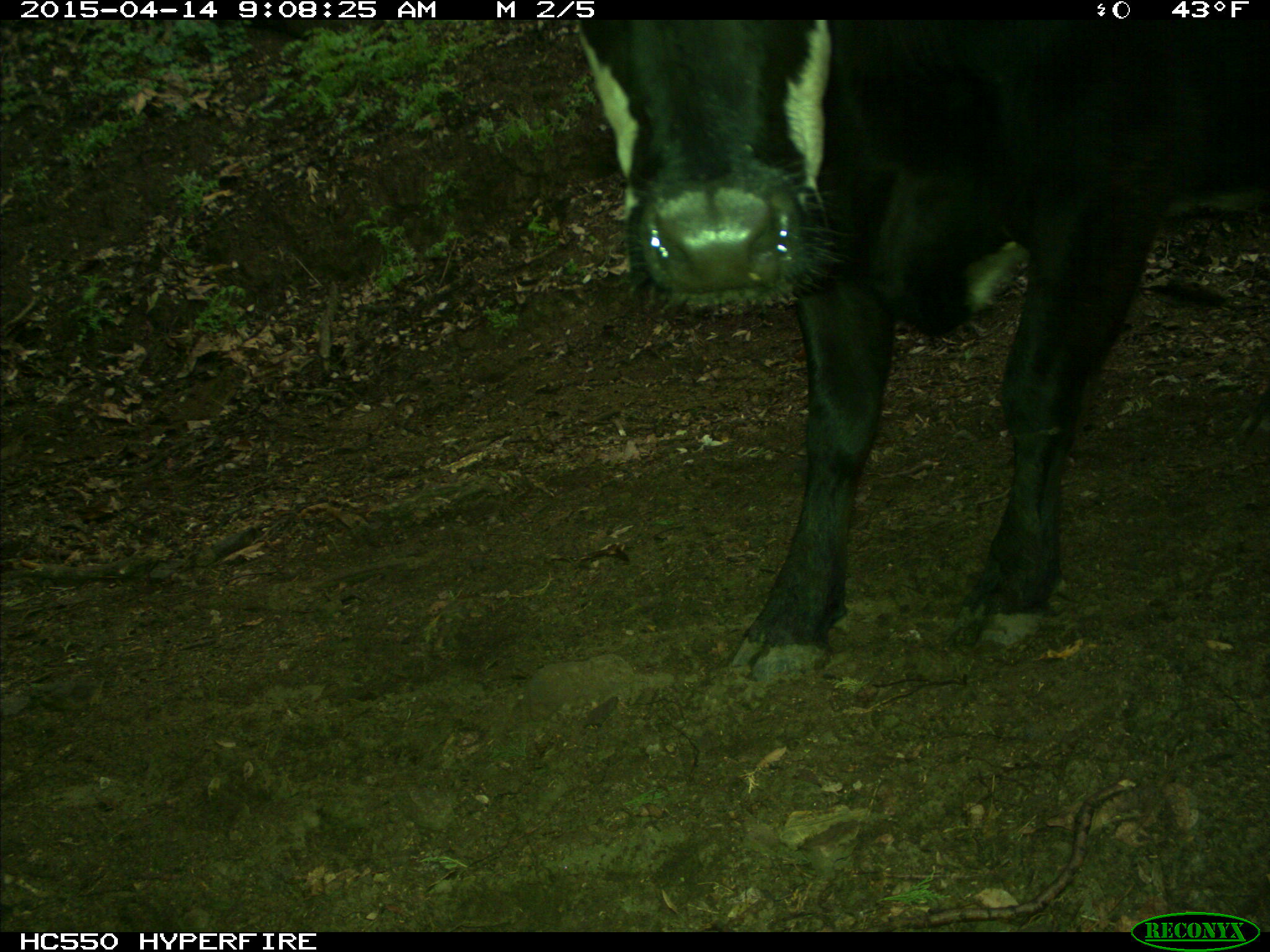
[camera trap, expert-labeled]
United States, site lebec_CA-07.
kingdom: Animalia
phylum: Chordata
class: Mammalia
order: Artiodactyla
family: Bovidae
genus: Bos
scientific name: Bos taurus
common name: domestic cow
Bos taurus (domestic cow).